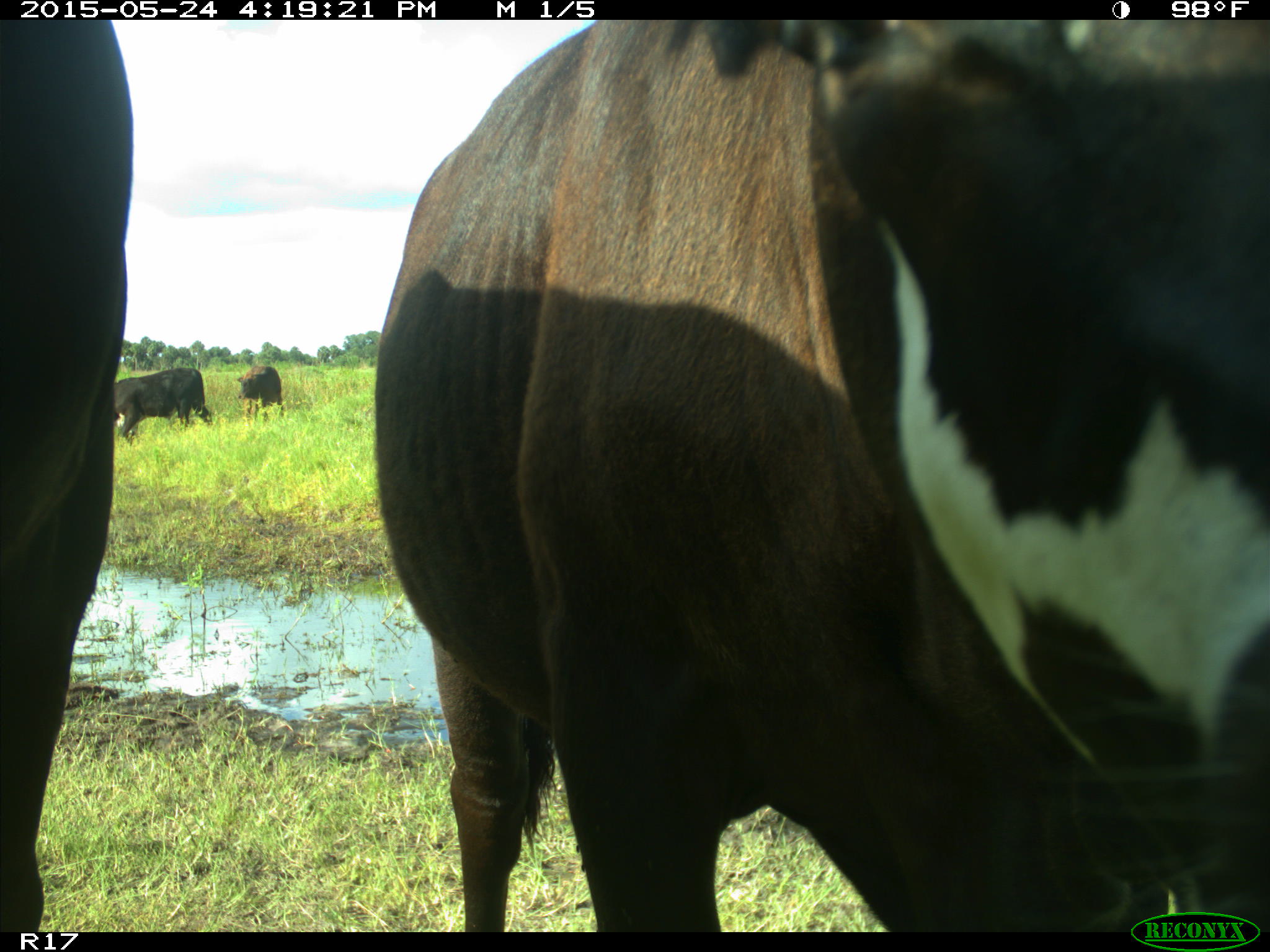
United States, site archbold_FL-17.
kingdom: Animalia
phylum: Chordata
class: Mammalia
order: Artiodactyla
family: Bovidae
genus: Bos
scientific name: Bos taurus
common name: domestic cow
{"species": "Bos taurus (domestic cow)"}